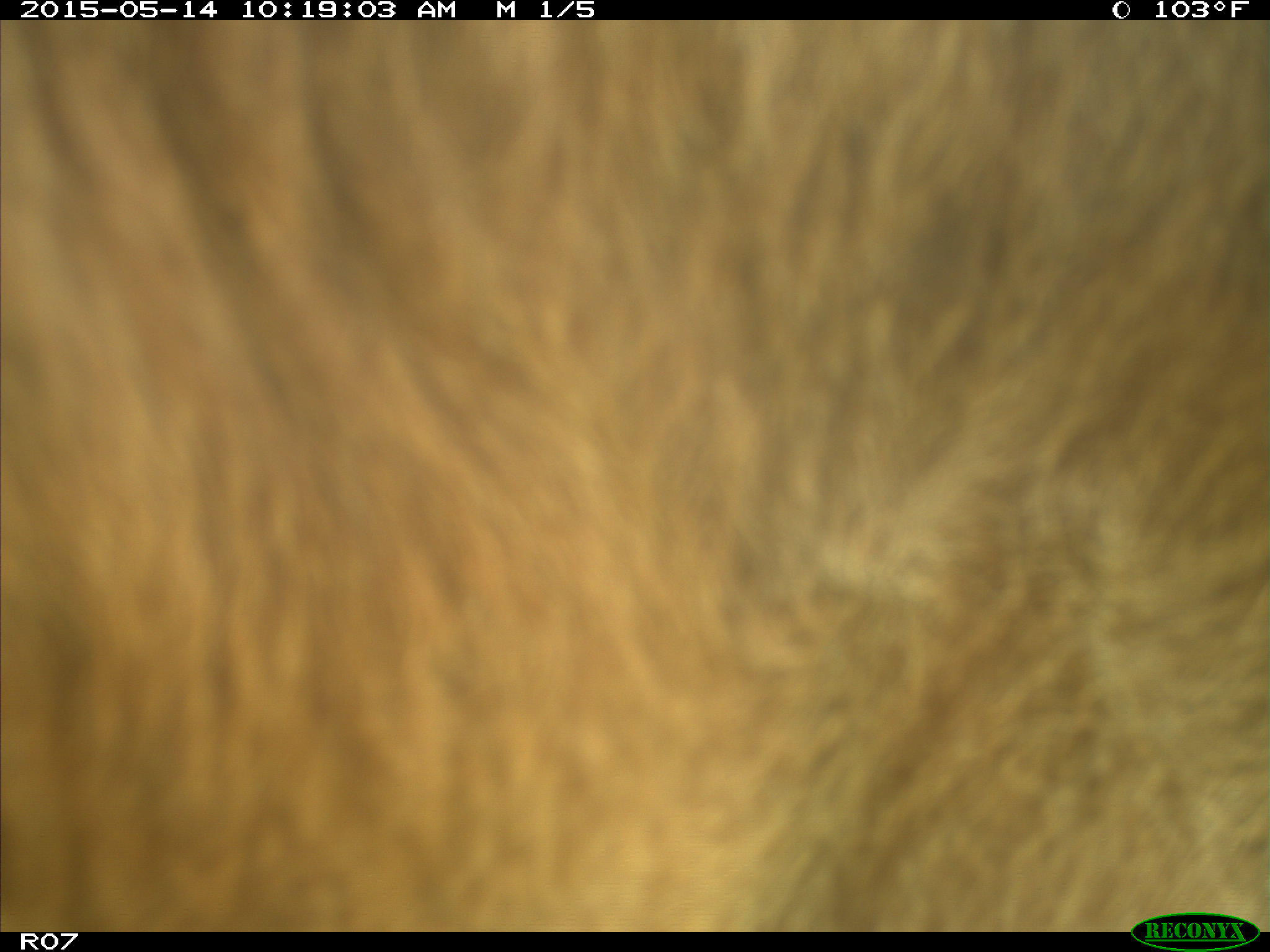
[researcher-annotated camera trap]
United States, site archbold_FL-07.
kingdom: Animalia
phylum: Chordata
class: Mammalia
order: Artiodactyla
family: Bovidae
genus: Bos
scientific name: Bos taurus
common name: domestic cow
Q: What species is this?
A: Bos taurus (domestic cow).